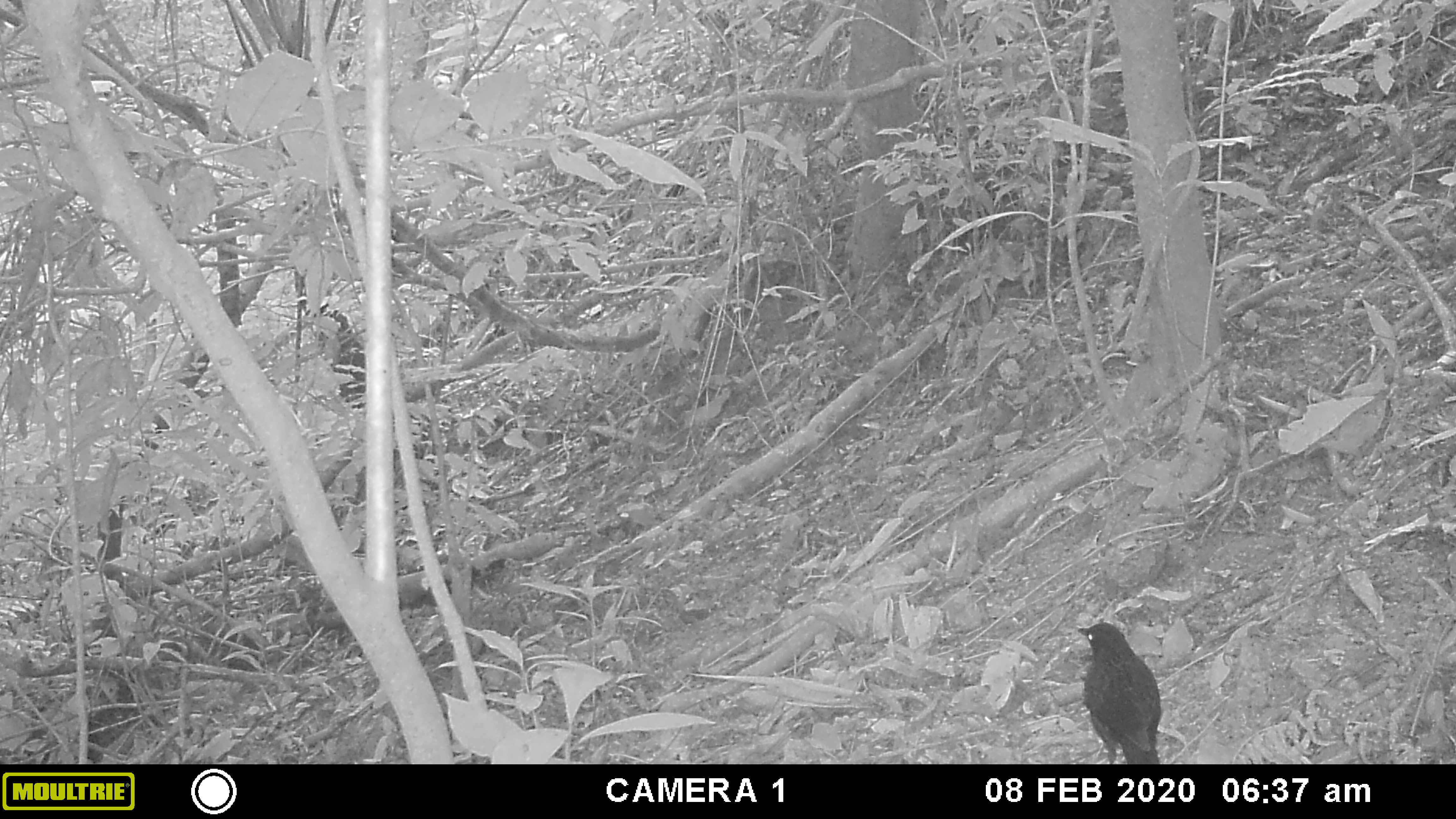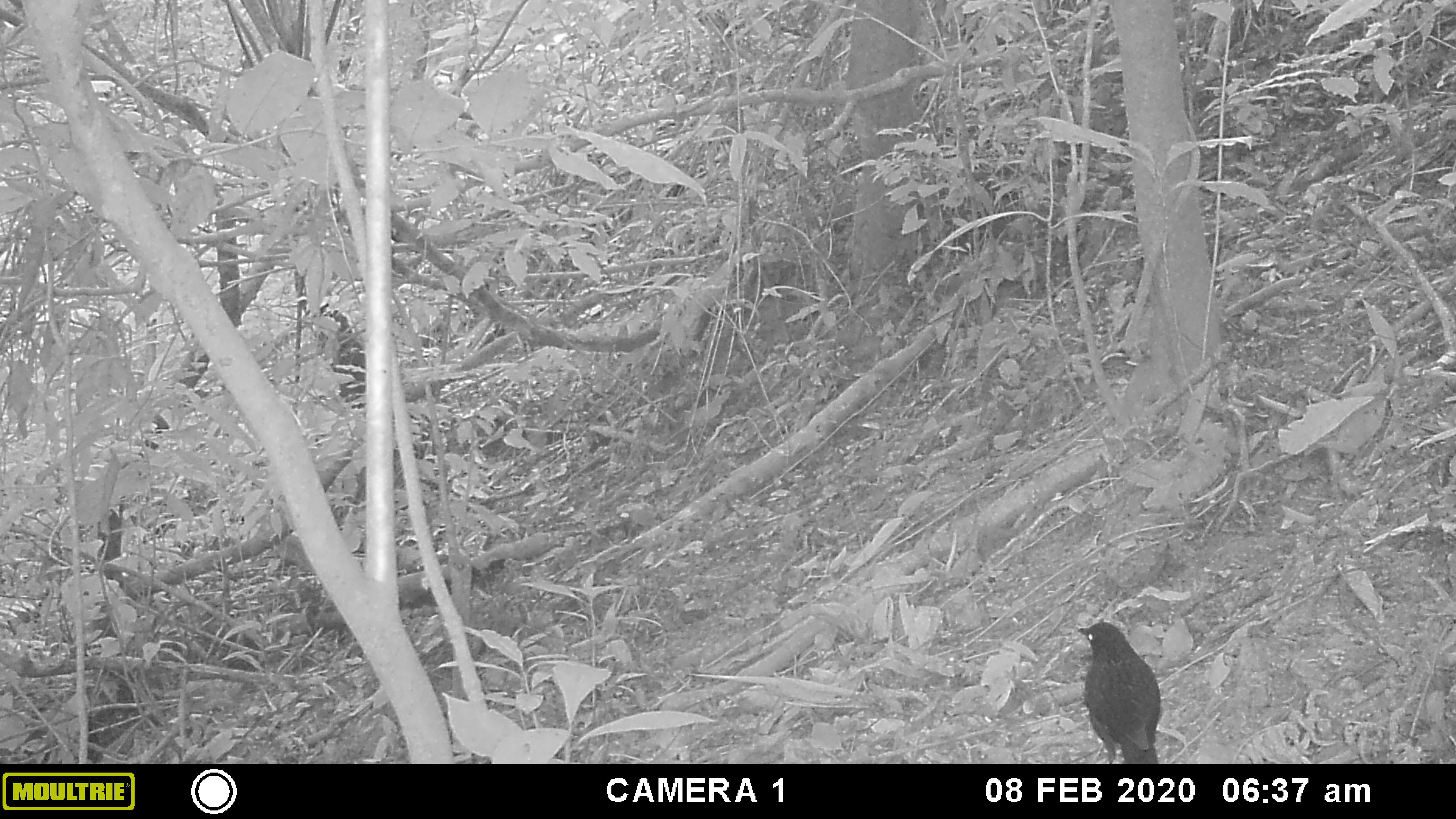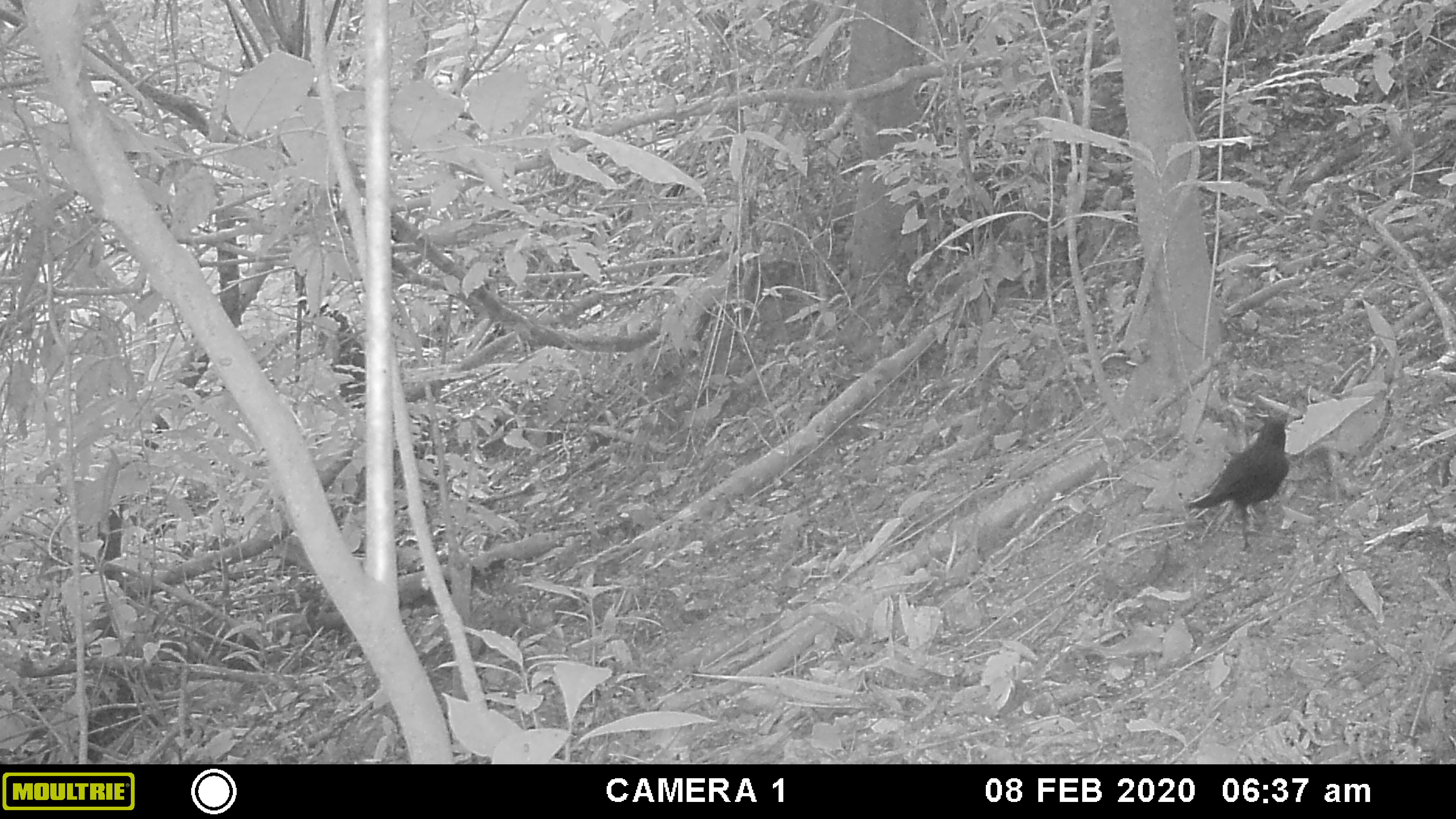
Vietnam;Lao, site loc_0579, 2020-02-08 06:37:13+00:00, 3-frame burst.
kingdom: Animalia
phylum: Chordata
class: Aves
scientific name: Aves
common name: bird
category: unidentified bird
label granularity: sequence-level